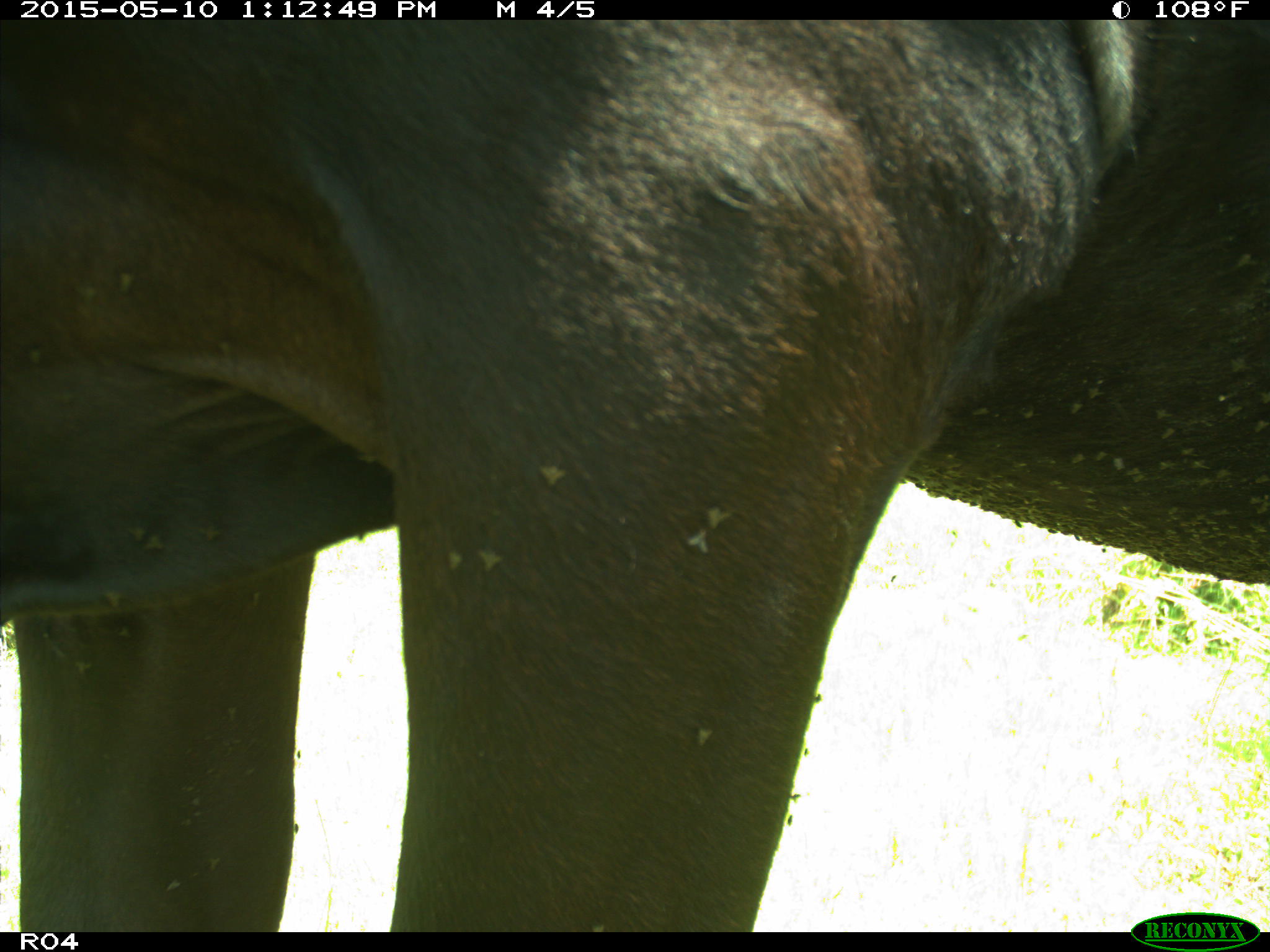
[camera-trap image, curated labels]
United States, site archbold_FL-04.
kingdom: Animalia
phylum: Chordata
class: Mammalia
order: Artiodactyla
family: Bovidae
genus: Bos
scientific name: Bos taurus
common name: domestic cow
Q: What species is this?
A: Bos taurus (domestic cow).